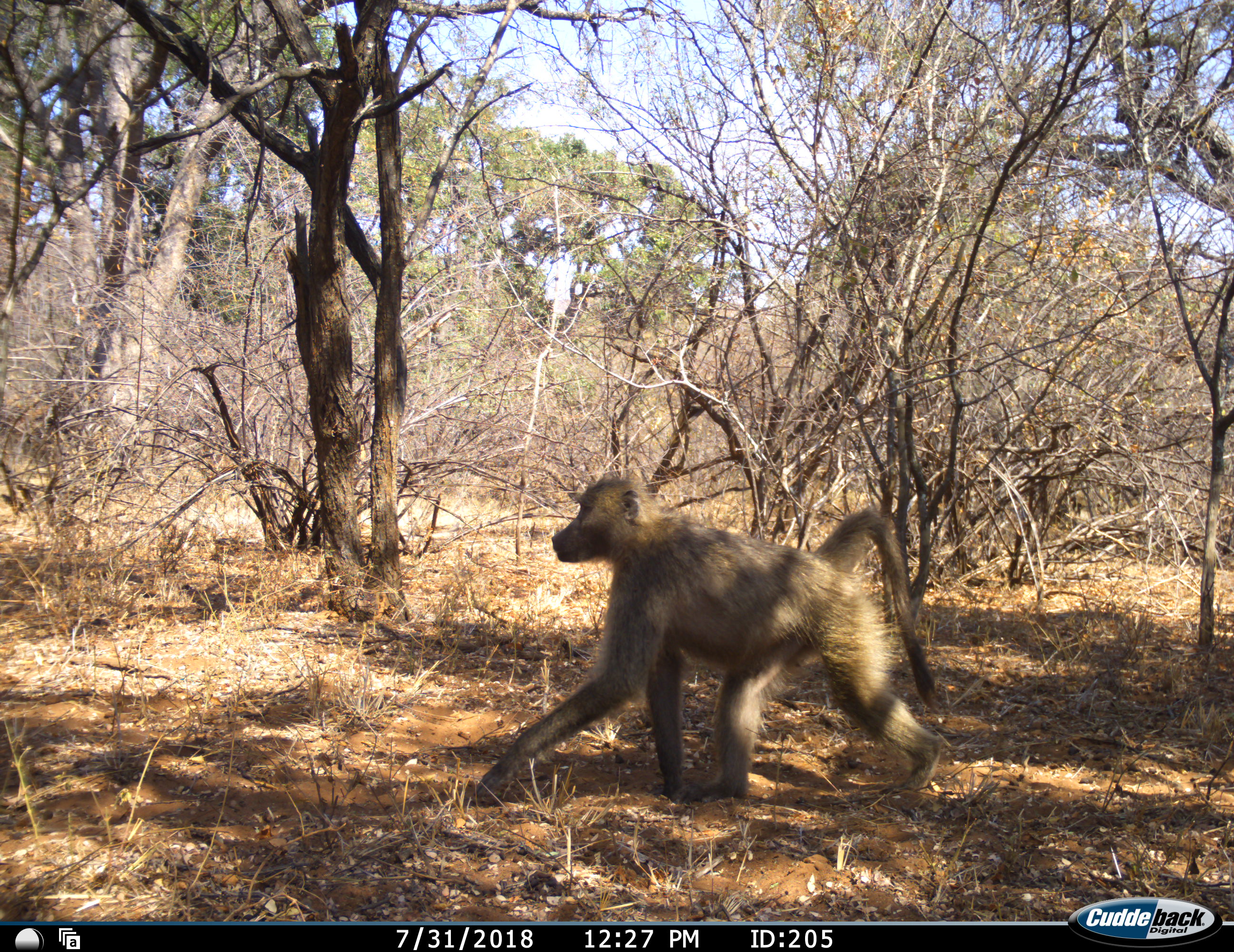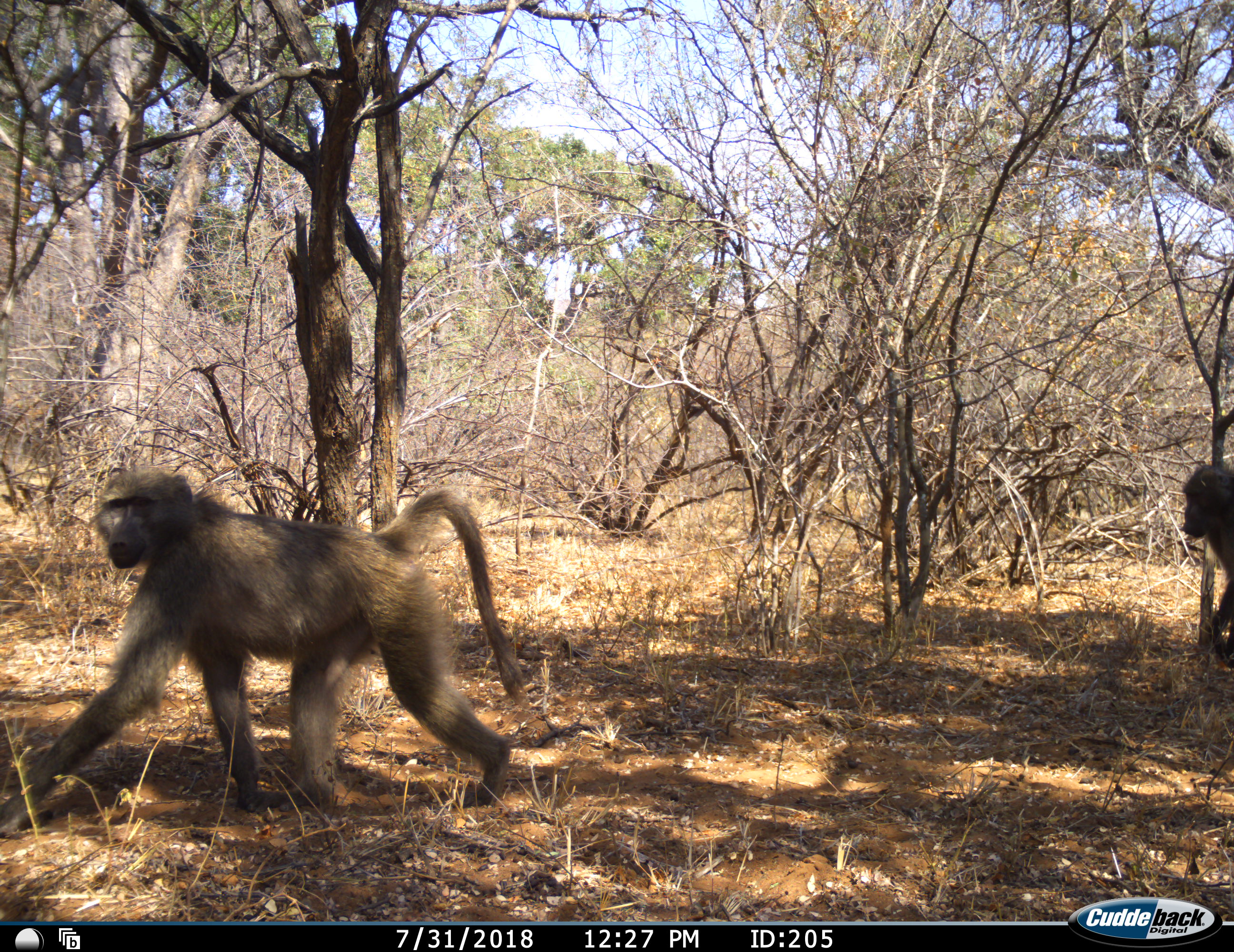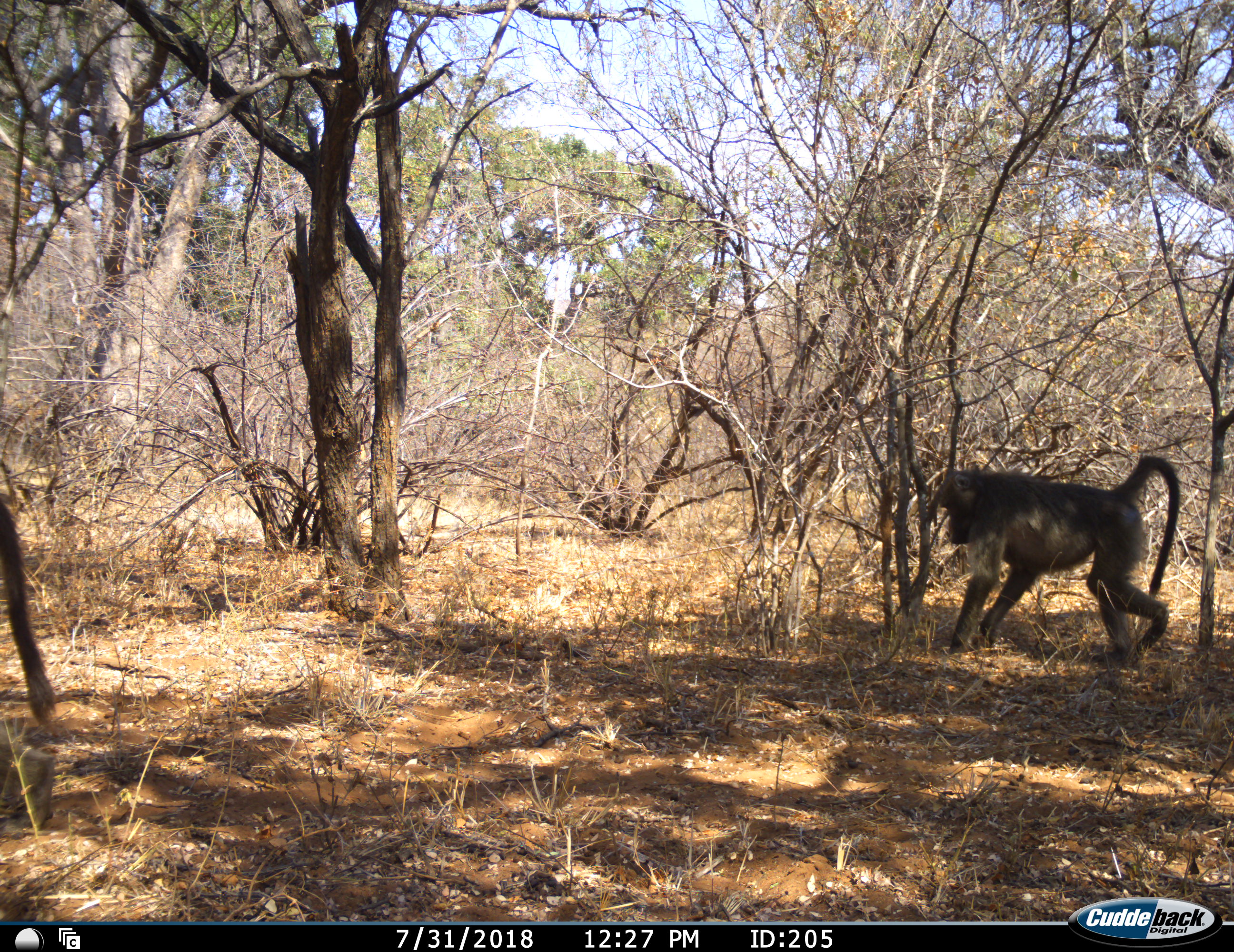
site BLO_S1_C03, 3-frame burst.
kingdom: Animalia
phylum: Chordata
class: Mammalia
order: Primates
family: Cercopithecidae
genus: Papio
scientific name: Papio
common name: baboon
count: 2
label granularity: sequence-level